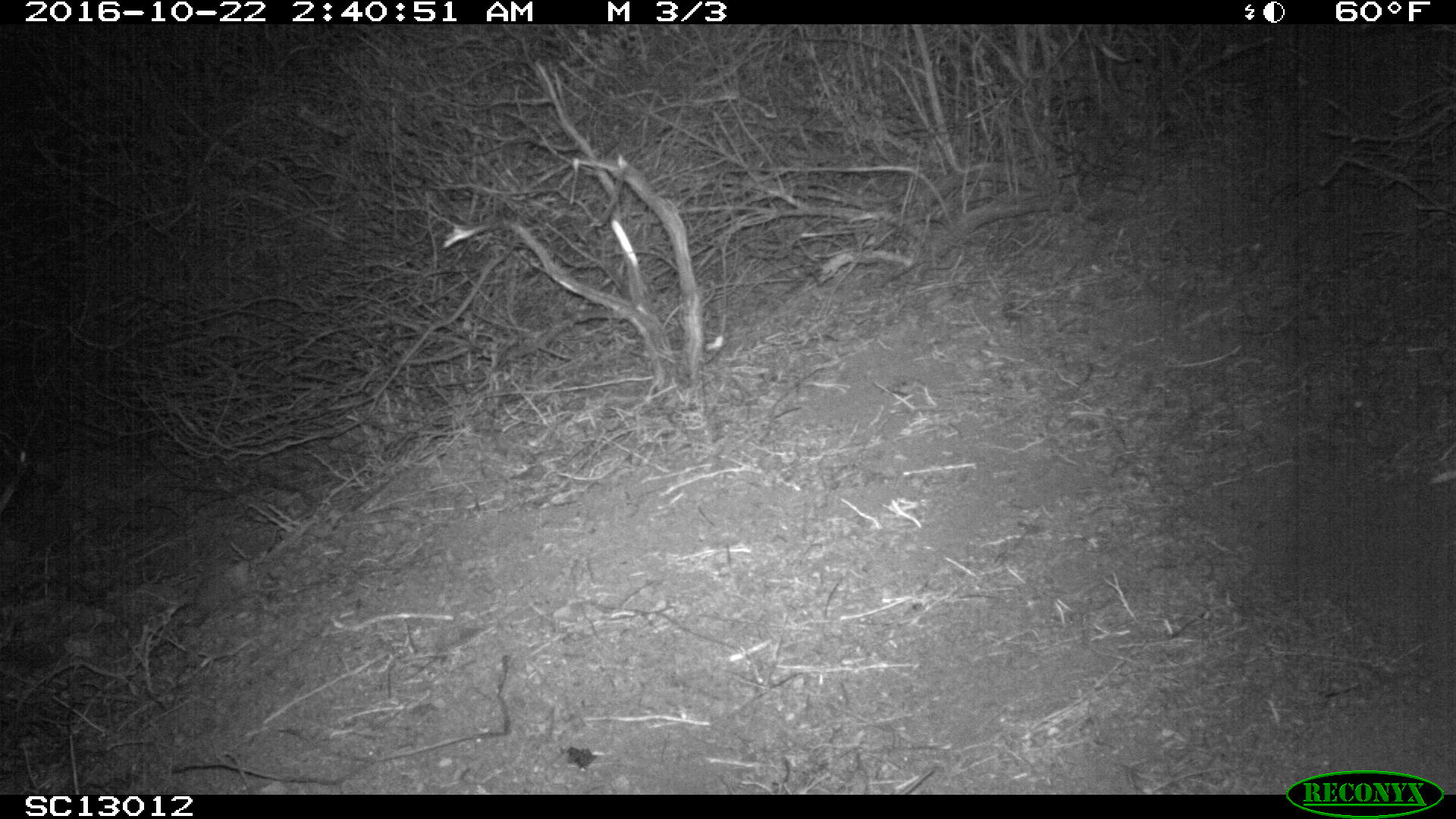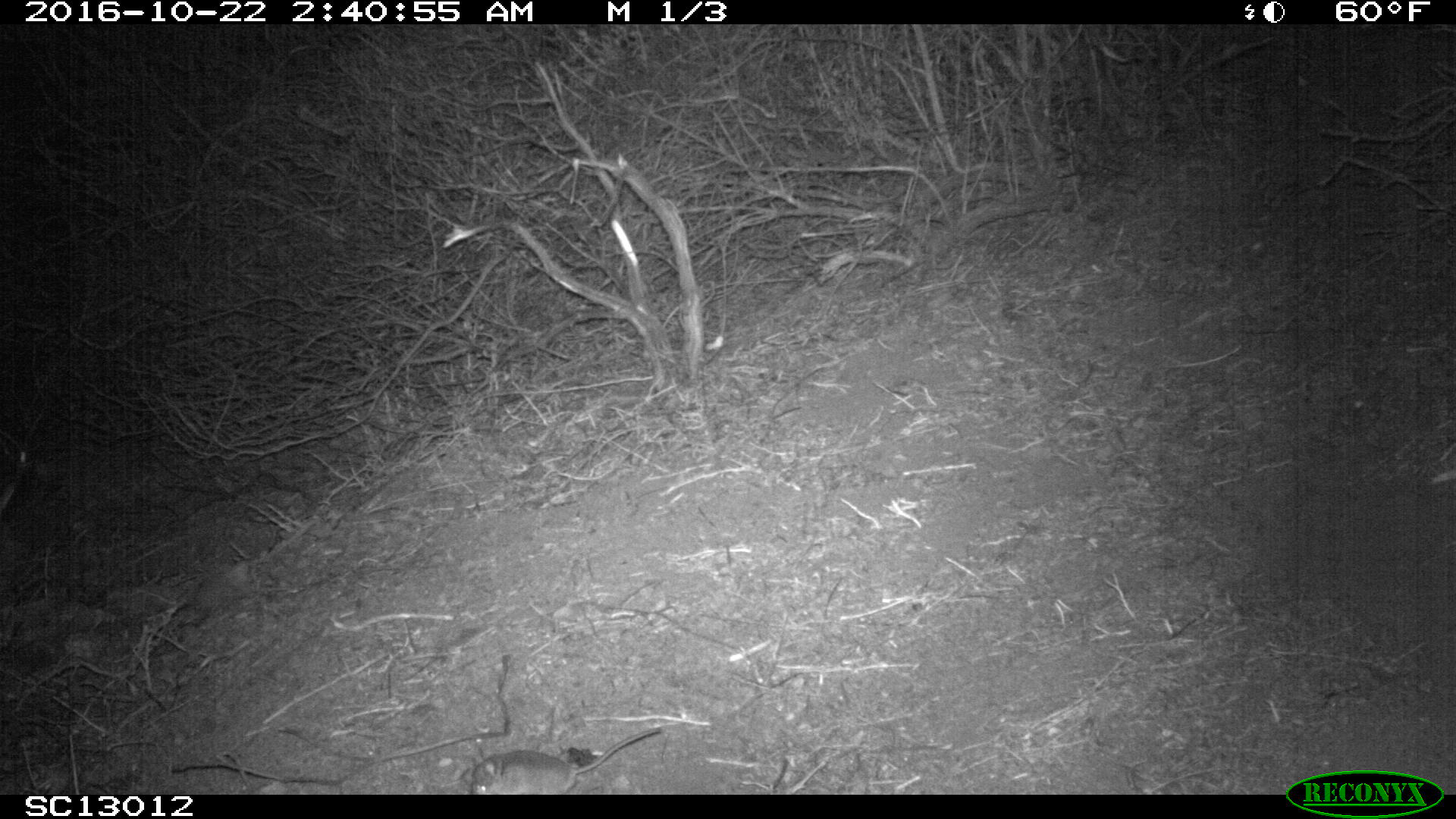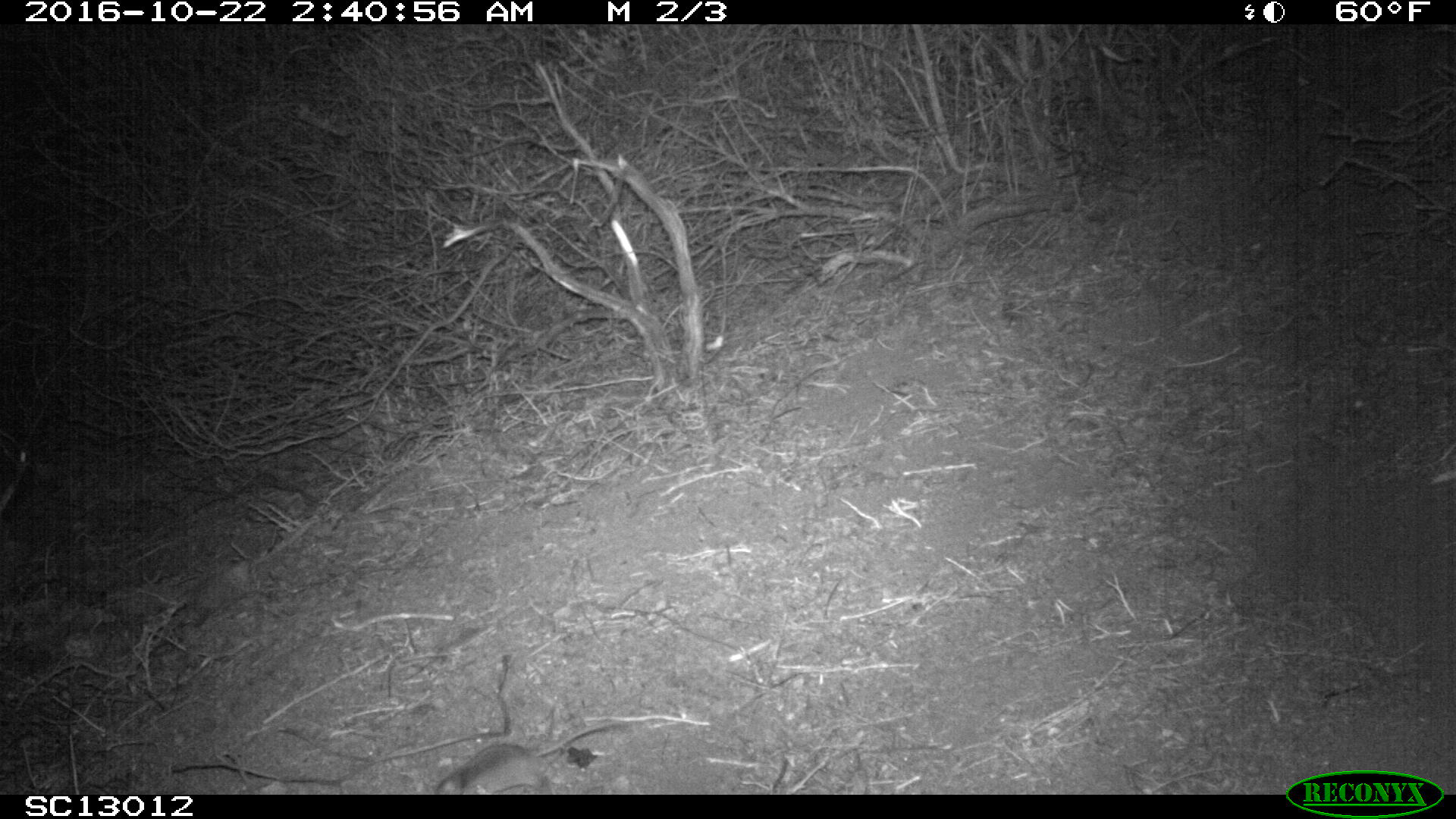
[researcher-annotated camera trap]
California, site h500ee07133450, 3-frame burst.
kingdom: Animalia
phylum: Chordata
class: Mammalia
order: Rodentia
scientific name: Rodentia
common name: rodent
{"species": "rodent (Rodentia)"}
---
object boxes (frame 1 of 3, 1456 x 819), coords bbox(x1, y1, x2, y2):
rodent: bbox(898, 766, 937, 794)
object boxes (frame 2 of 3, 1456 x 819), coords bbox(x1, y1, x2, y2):
rodent: bbox(469, 727, 660, 794)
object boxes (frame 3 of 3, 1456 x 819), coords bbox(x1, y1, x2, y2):
rodent: bbox(434, 721, 621, 794)